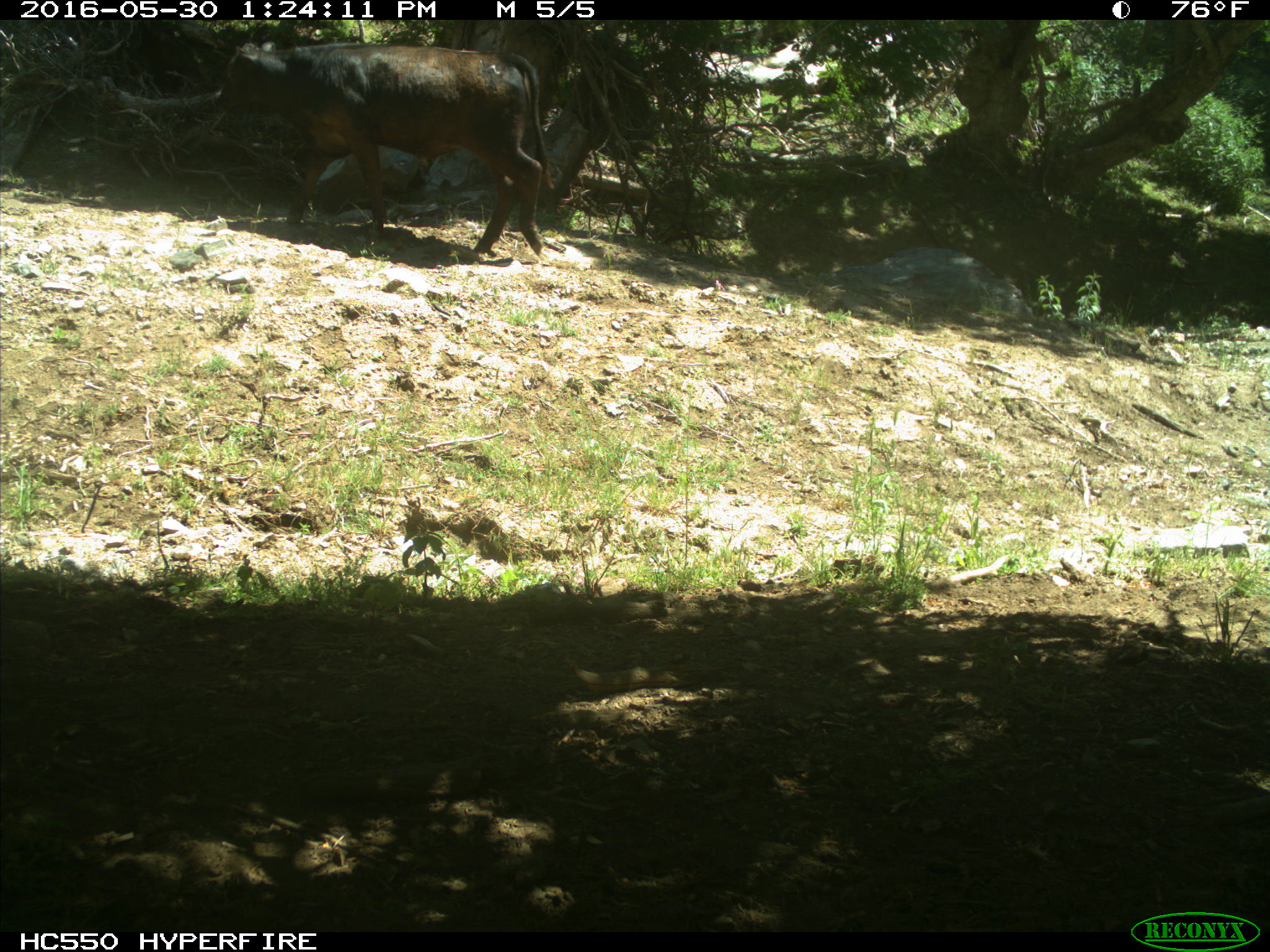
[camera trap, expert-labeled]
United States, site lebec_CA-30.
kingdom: Animalia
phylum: Chordata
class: Mammalia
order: Artiodactyla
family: Bovidae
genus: Bos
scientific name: Bos taurus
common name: domestic cow